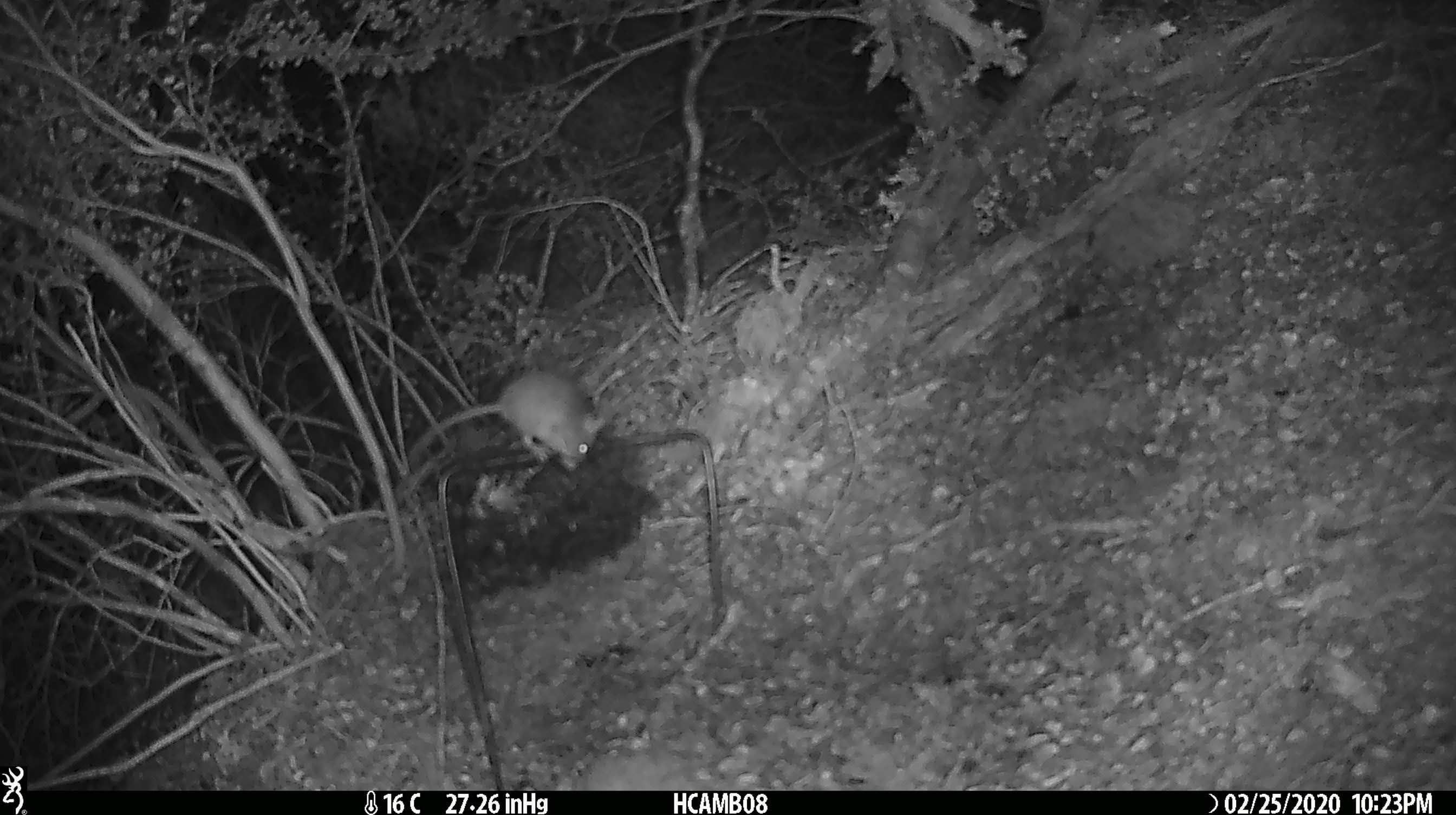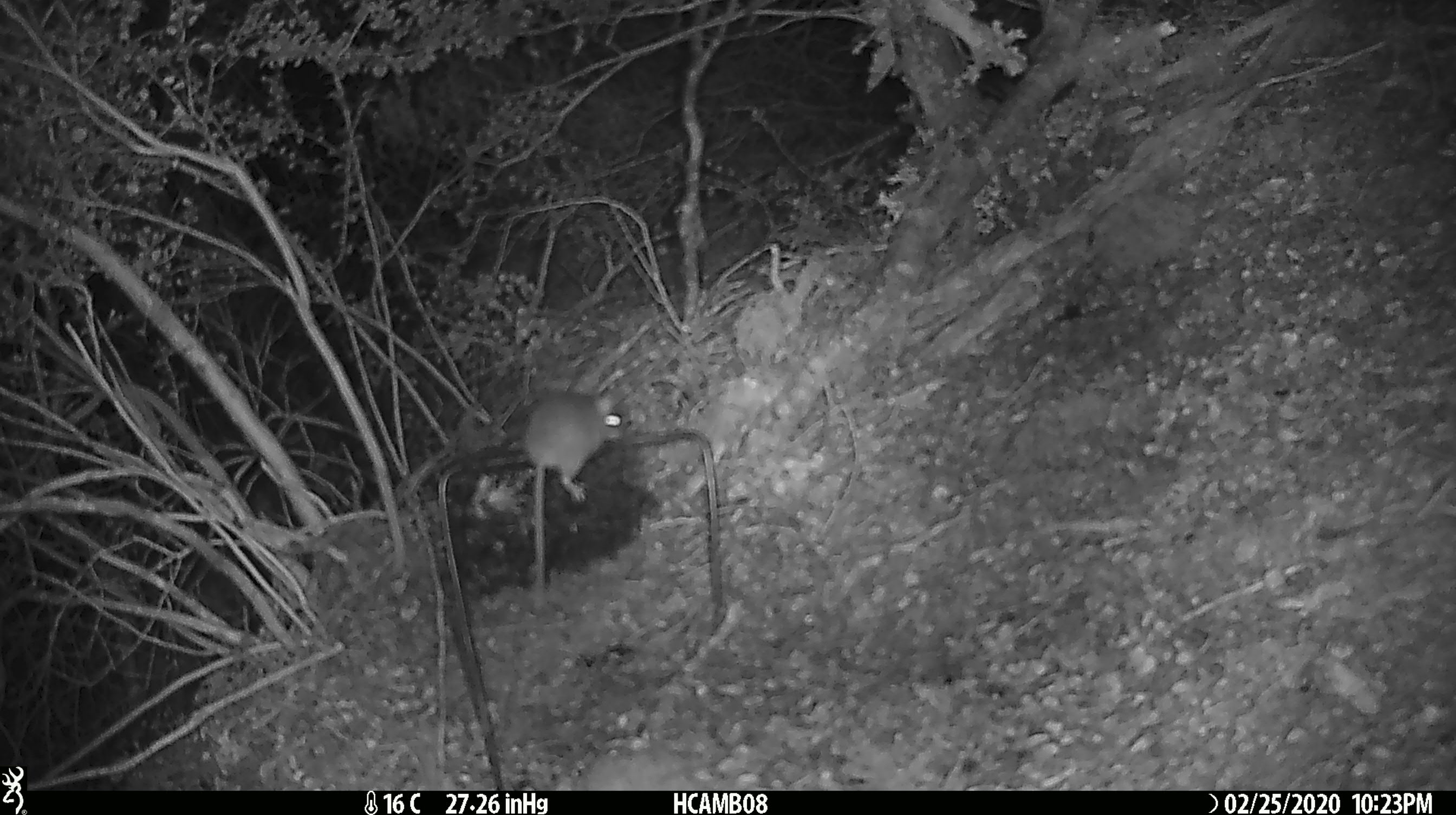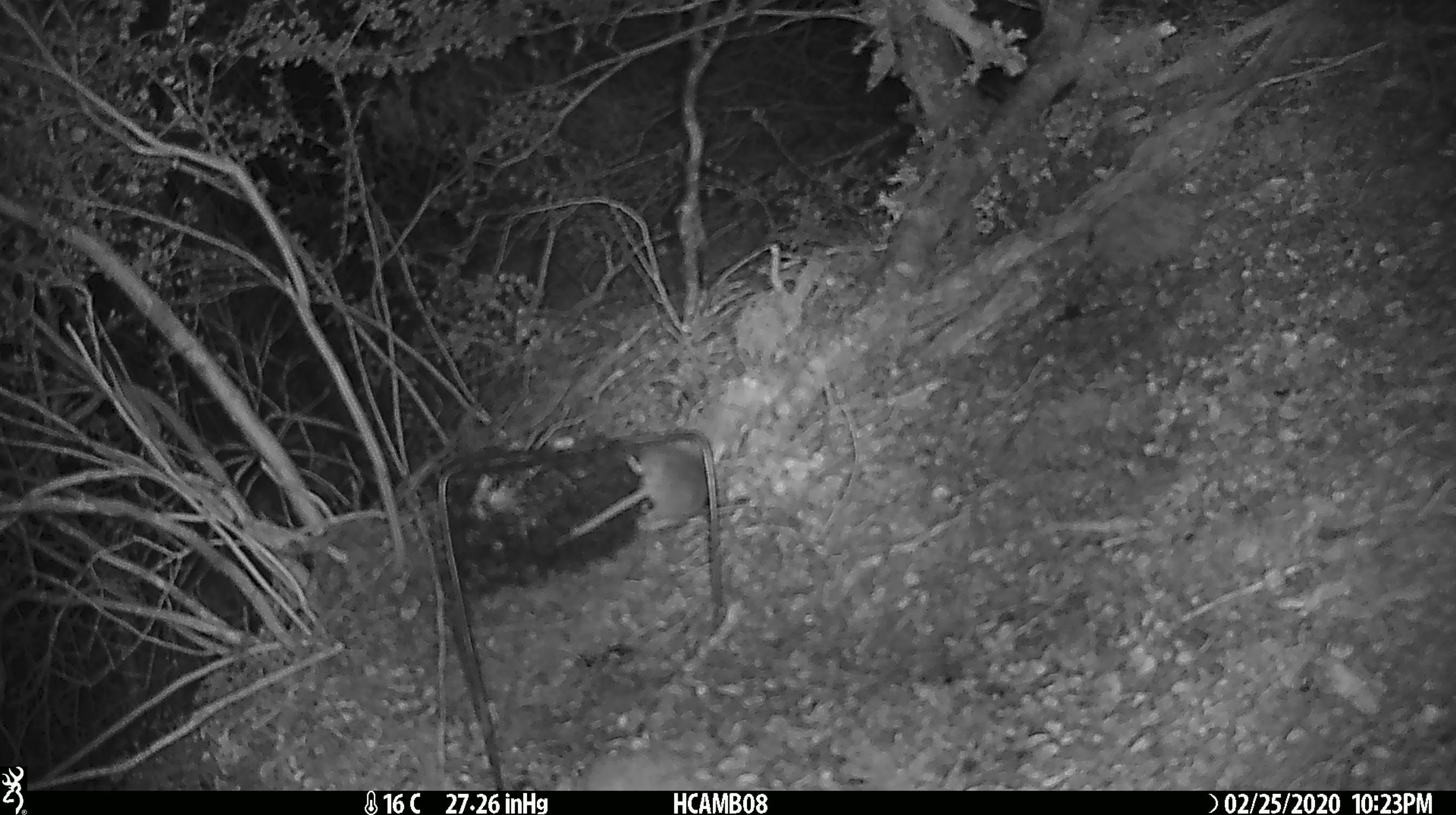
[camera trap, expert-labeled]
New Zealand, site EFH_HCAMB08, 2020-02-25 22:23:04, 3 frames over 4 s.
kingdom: Animalia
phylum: Chordata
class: Mammalia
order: Rodentia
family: Muridae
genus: Mus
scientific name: Mus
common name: mouse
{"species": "mouse (Mus)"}